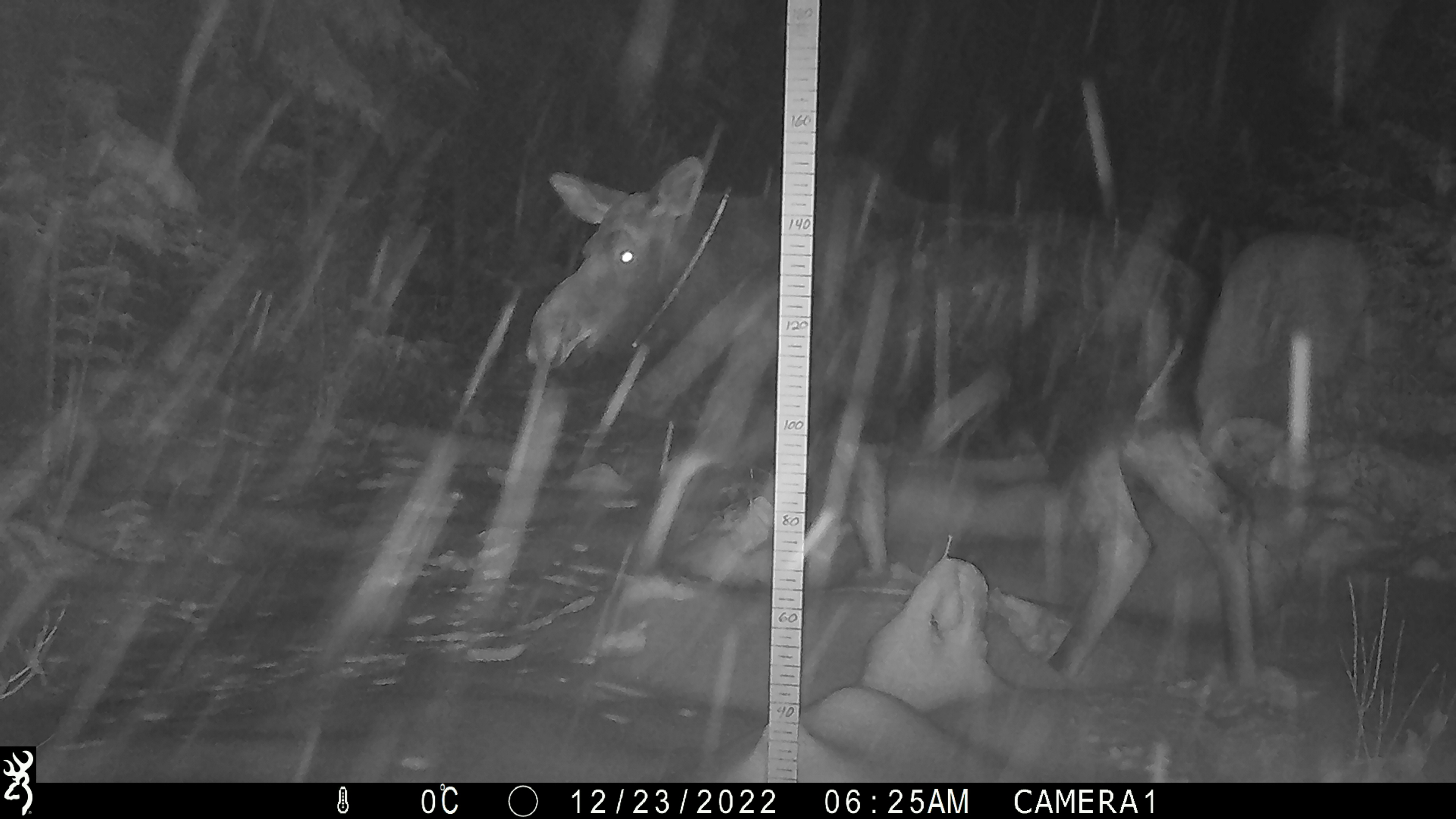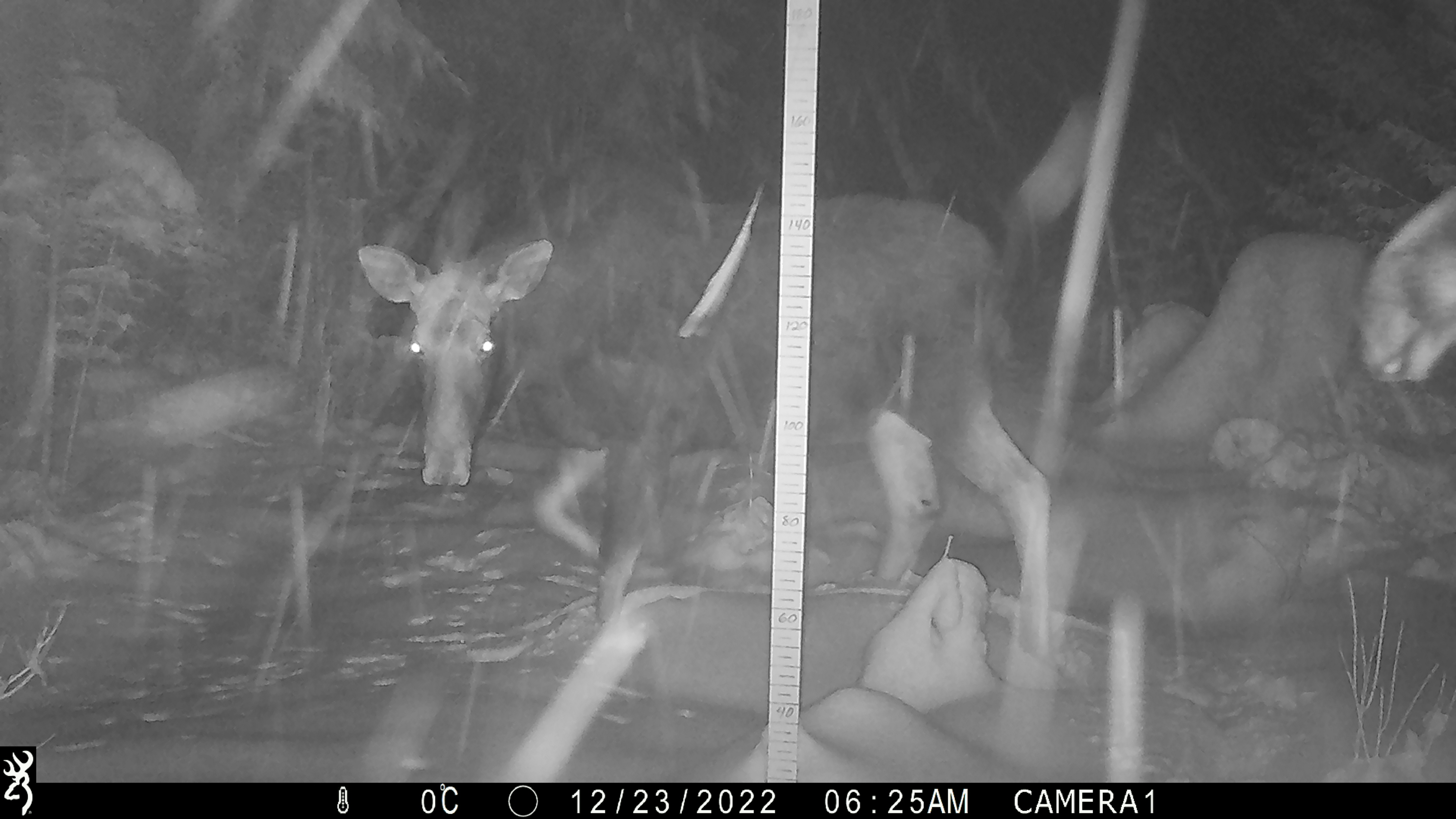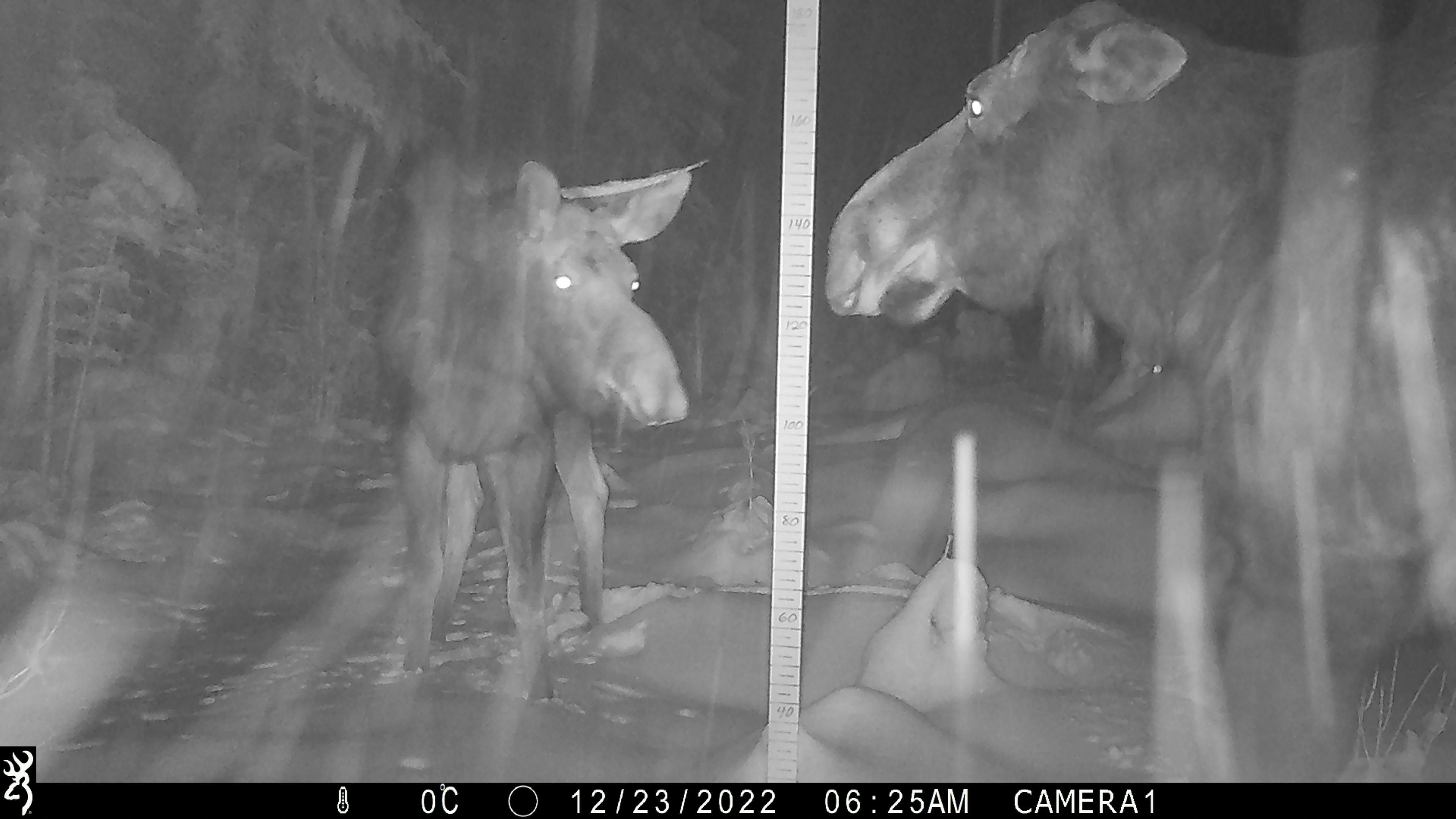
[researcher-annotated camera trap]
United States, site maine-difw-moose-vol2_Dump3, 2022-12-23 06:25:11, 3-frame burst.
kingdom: Animalia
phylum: Chordata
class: Mammalia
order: Artiodactyla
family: Cervidae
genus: Alces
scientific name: Alces alces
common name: moose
Moose (Alces alces).